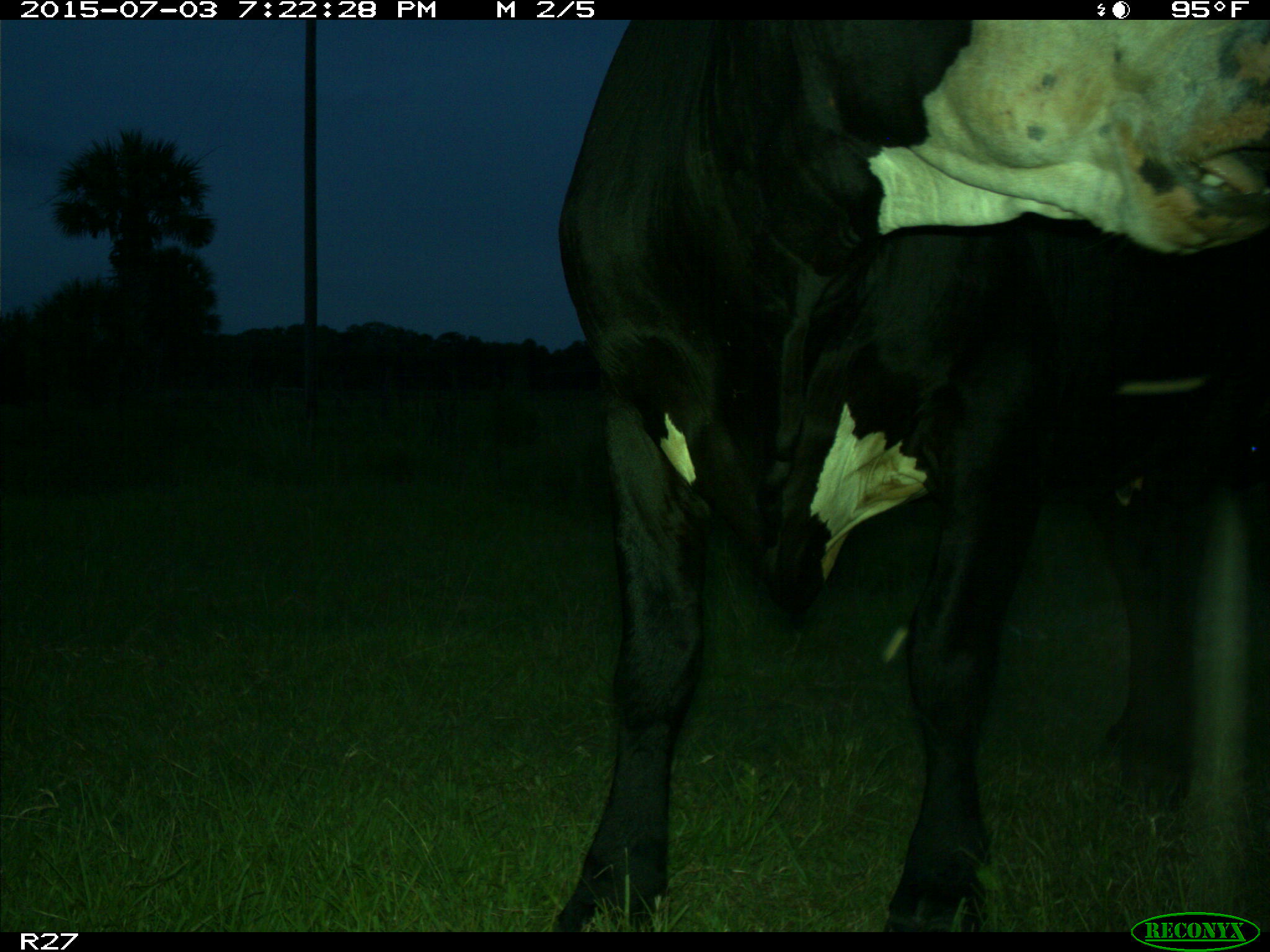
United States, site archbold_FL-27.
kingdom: Animalia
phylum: Chordata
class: Mammalia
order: Artiodactyla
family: Bovidae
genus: Bos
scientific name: Bos taurus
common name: domestic cow